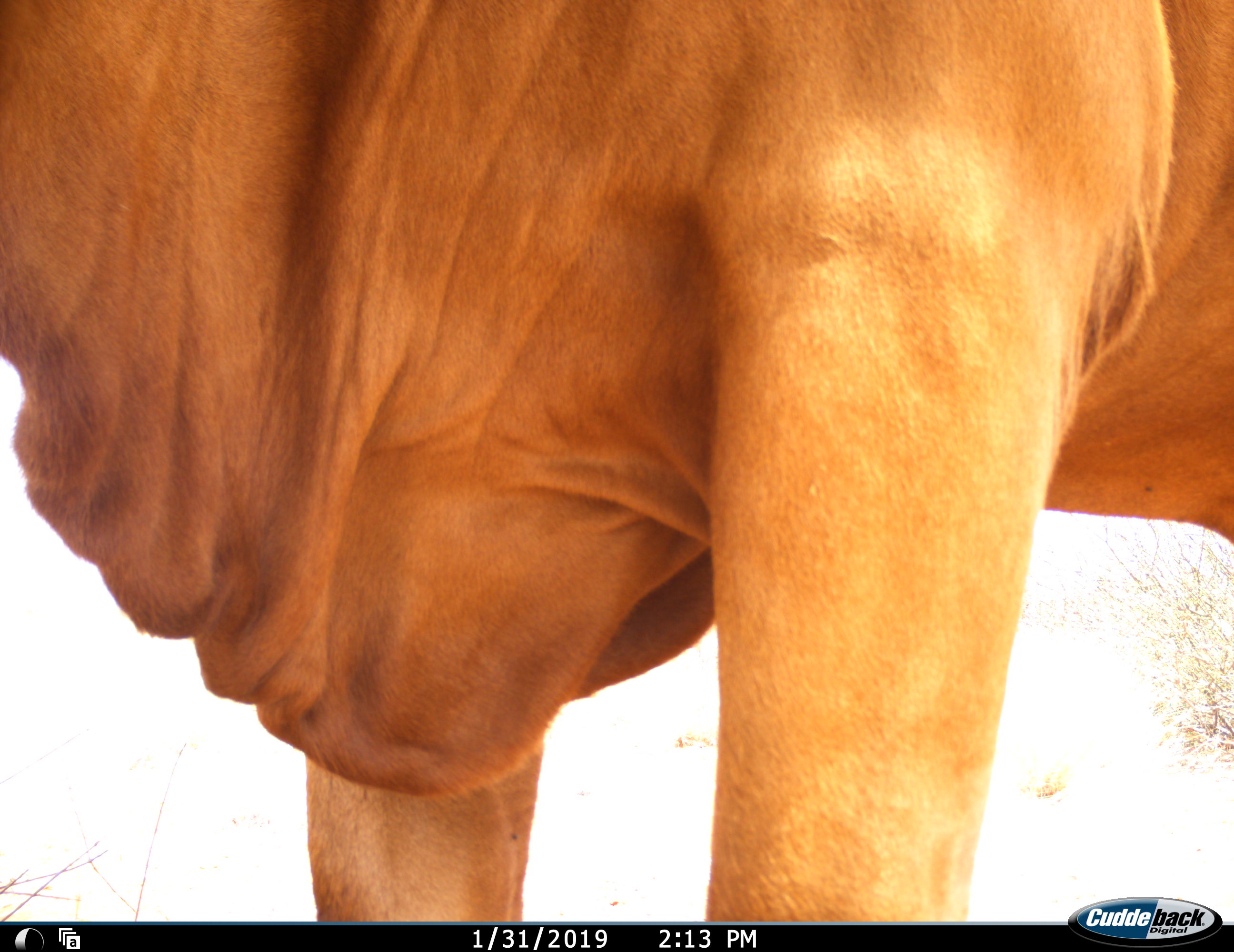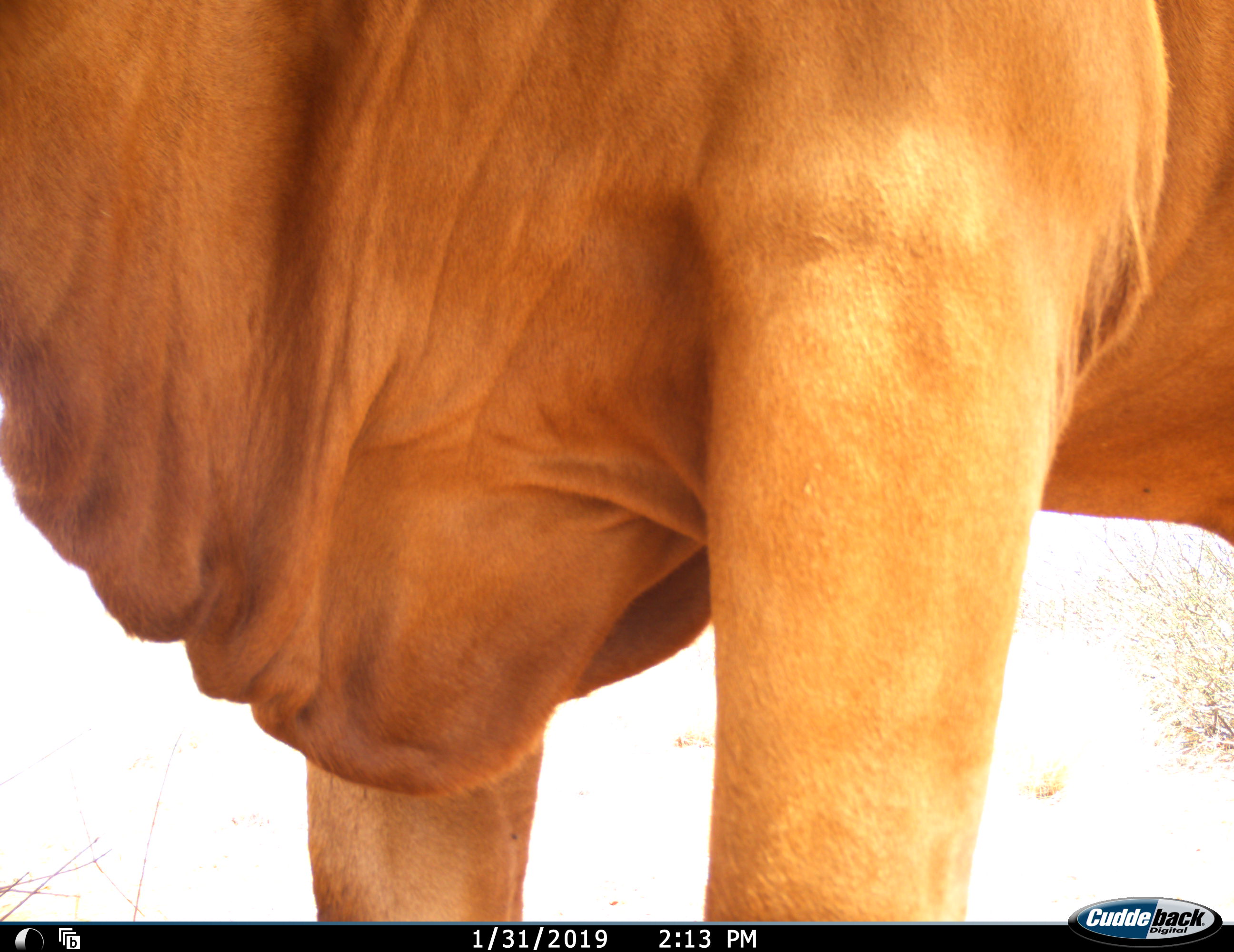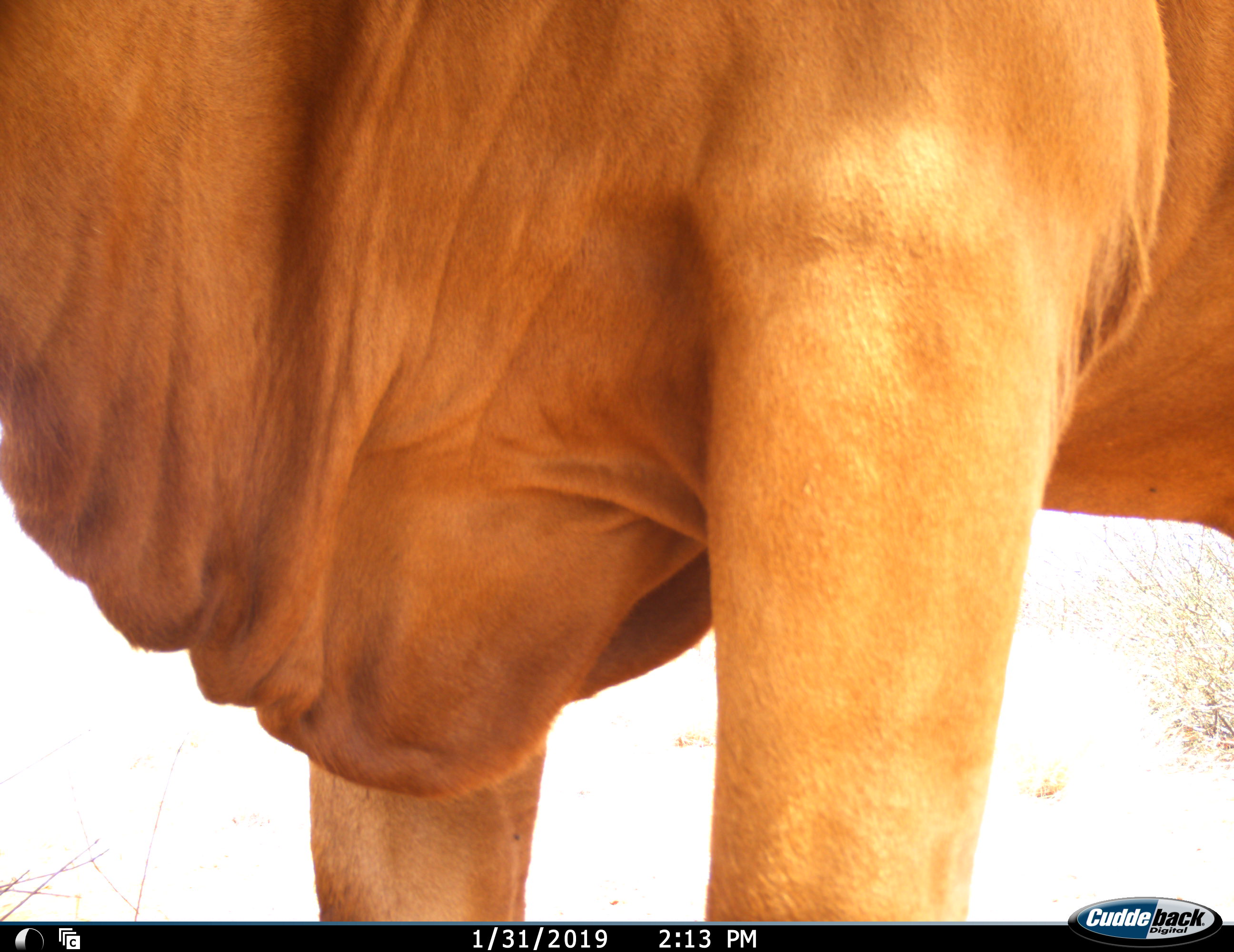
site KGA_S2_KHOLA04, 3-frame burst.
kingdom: Animalia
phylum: Chordata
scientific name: Vertebrata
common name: domestic animal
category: domesticanimal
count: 1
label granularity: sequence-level